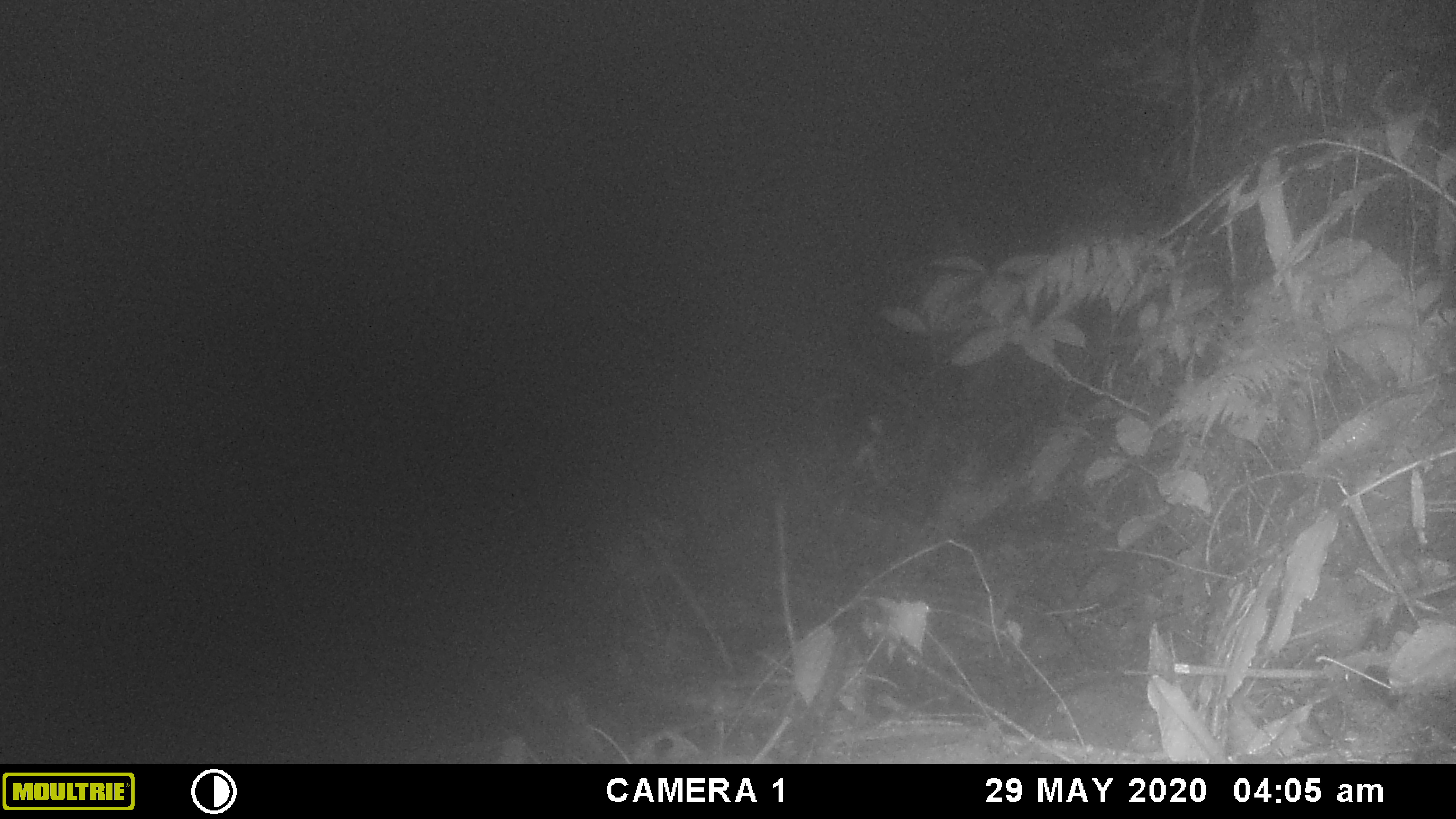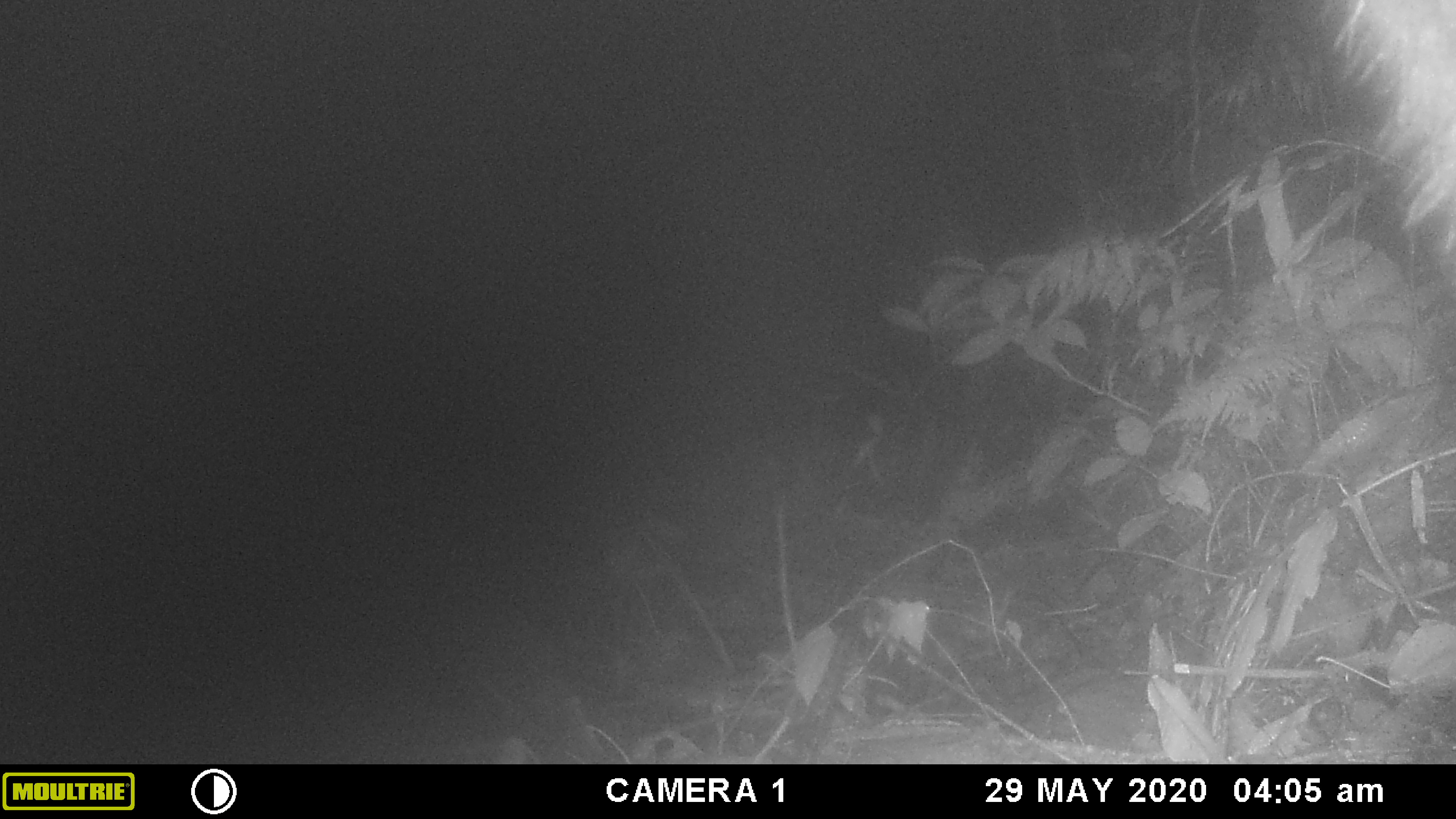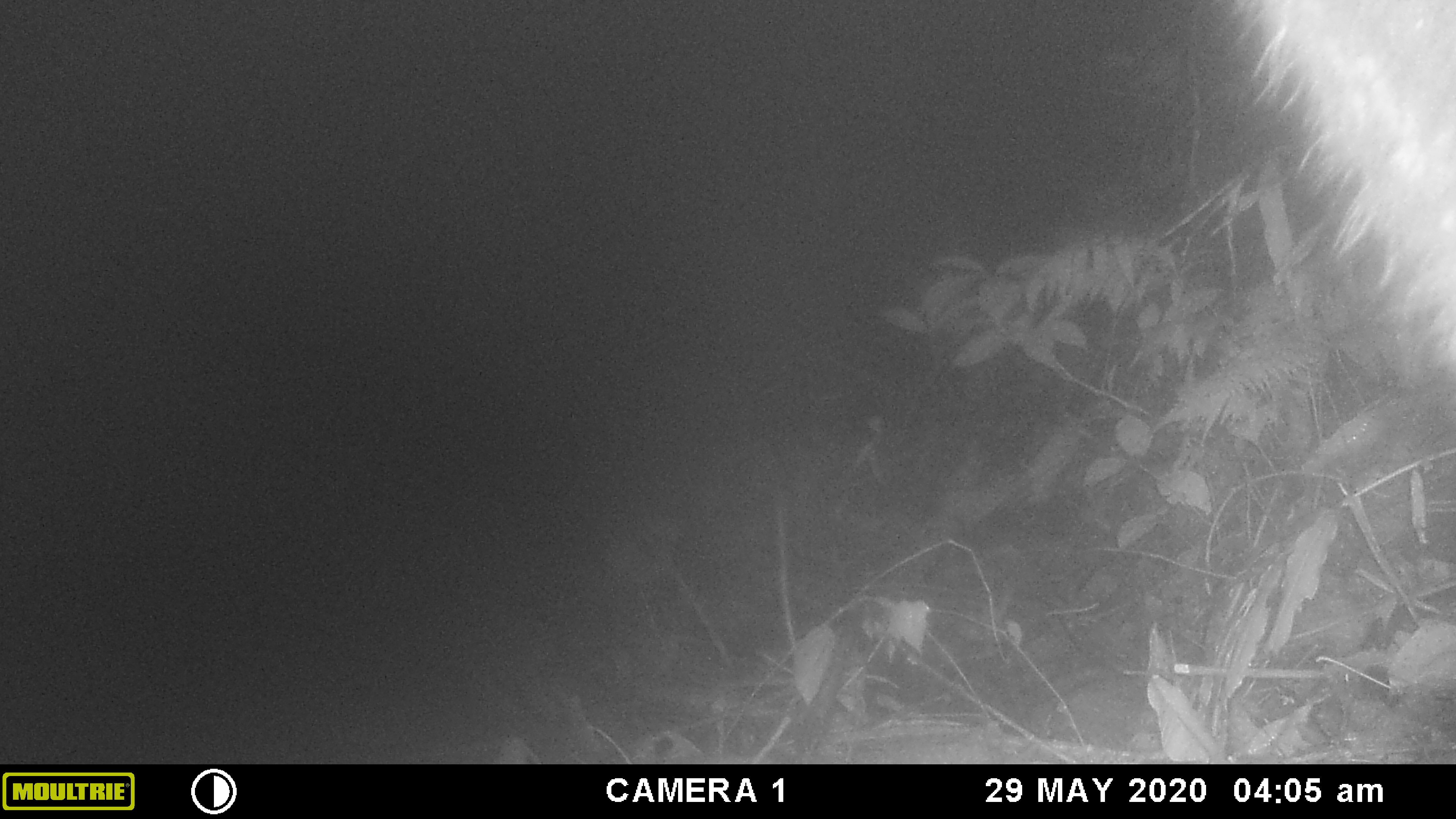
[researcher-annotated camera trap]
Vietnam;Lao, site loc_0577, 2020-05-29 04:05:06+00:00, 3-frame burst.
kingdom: Animalia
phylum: Chordata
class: Mammalia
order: Artiodactyla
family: Bovidae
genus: Capricornis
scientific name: Capricornis sumatraensis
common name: chinese serow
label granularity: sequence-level